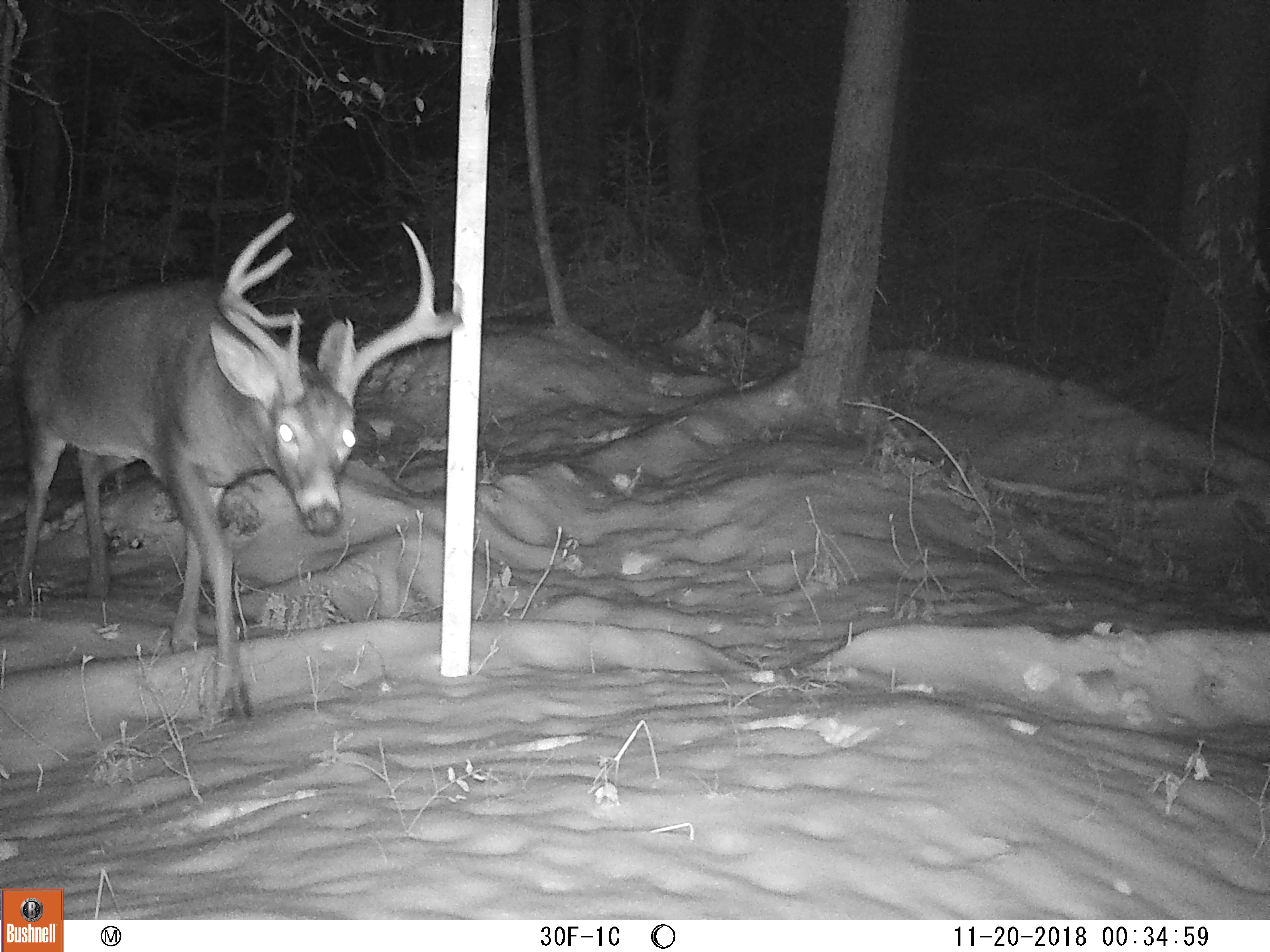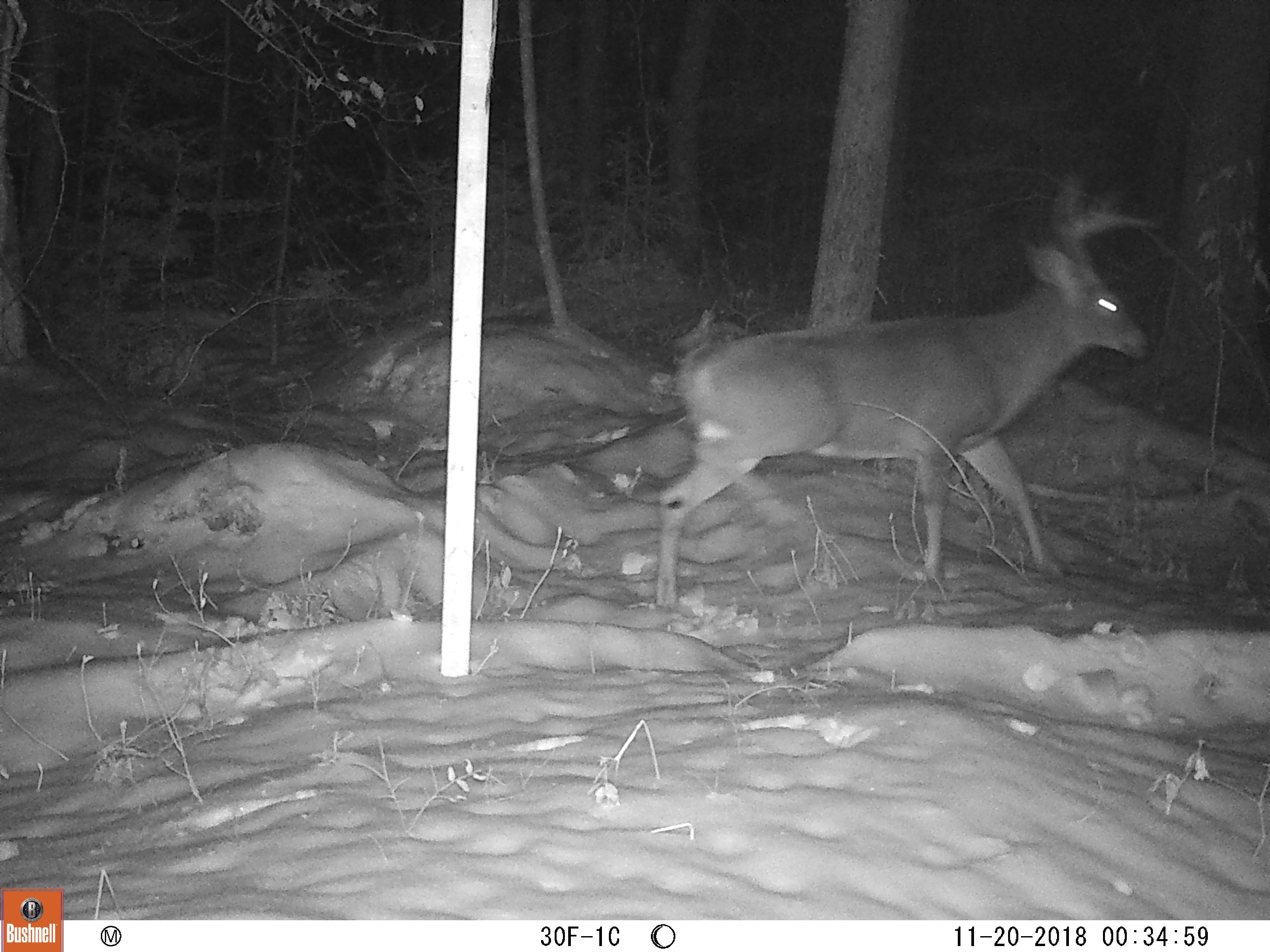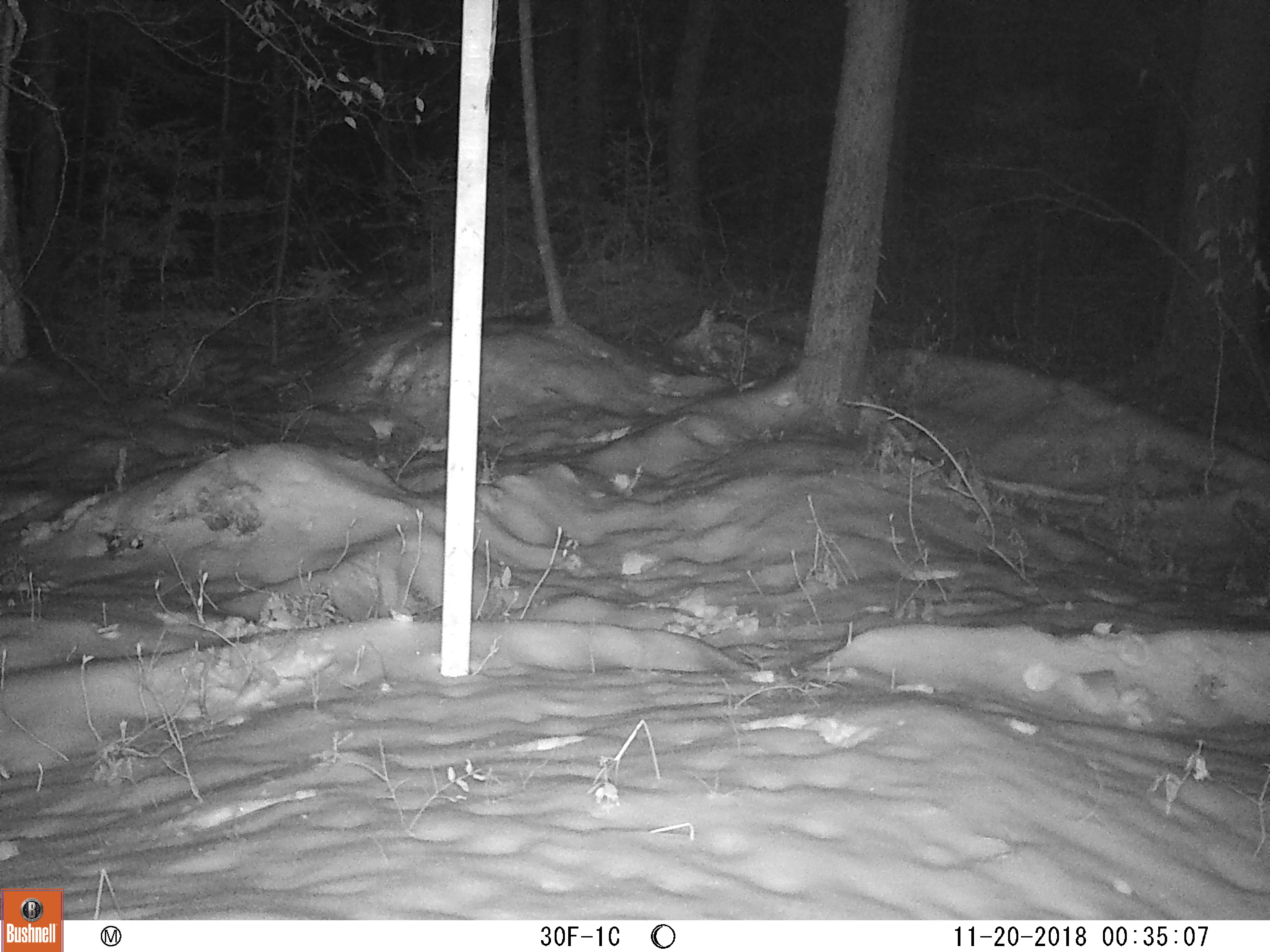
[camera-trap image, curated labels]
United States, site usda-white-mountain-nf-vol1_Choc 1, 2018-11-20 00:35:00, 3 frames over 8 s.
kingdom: Animalia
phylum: Chordata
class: Mammalia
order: Artiodactyla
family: Cervidae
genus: Odocoileus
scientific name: Odocoileus virginianus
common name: white-tailed deer